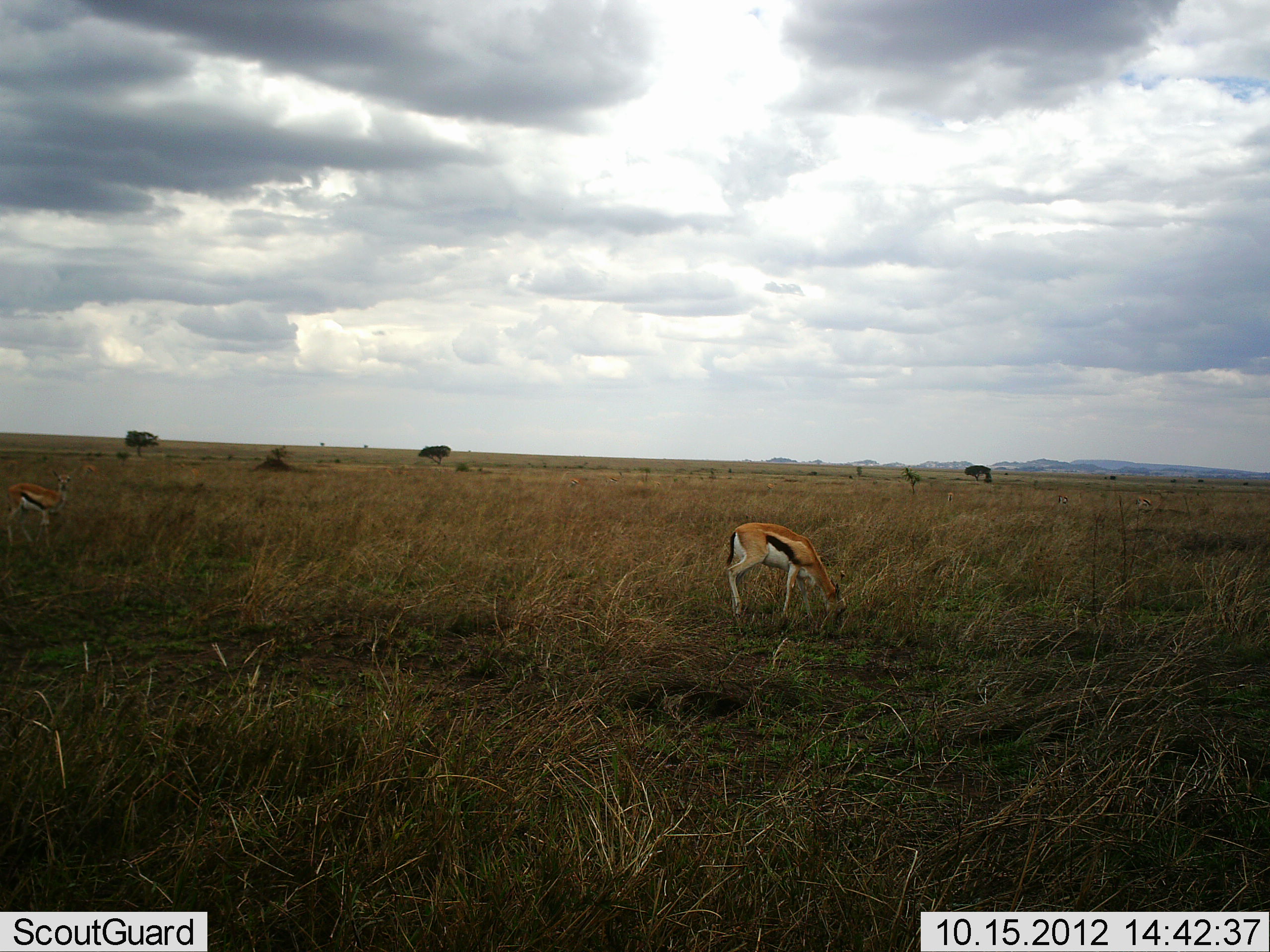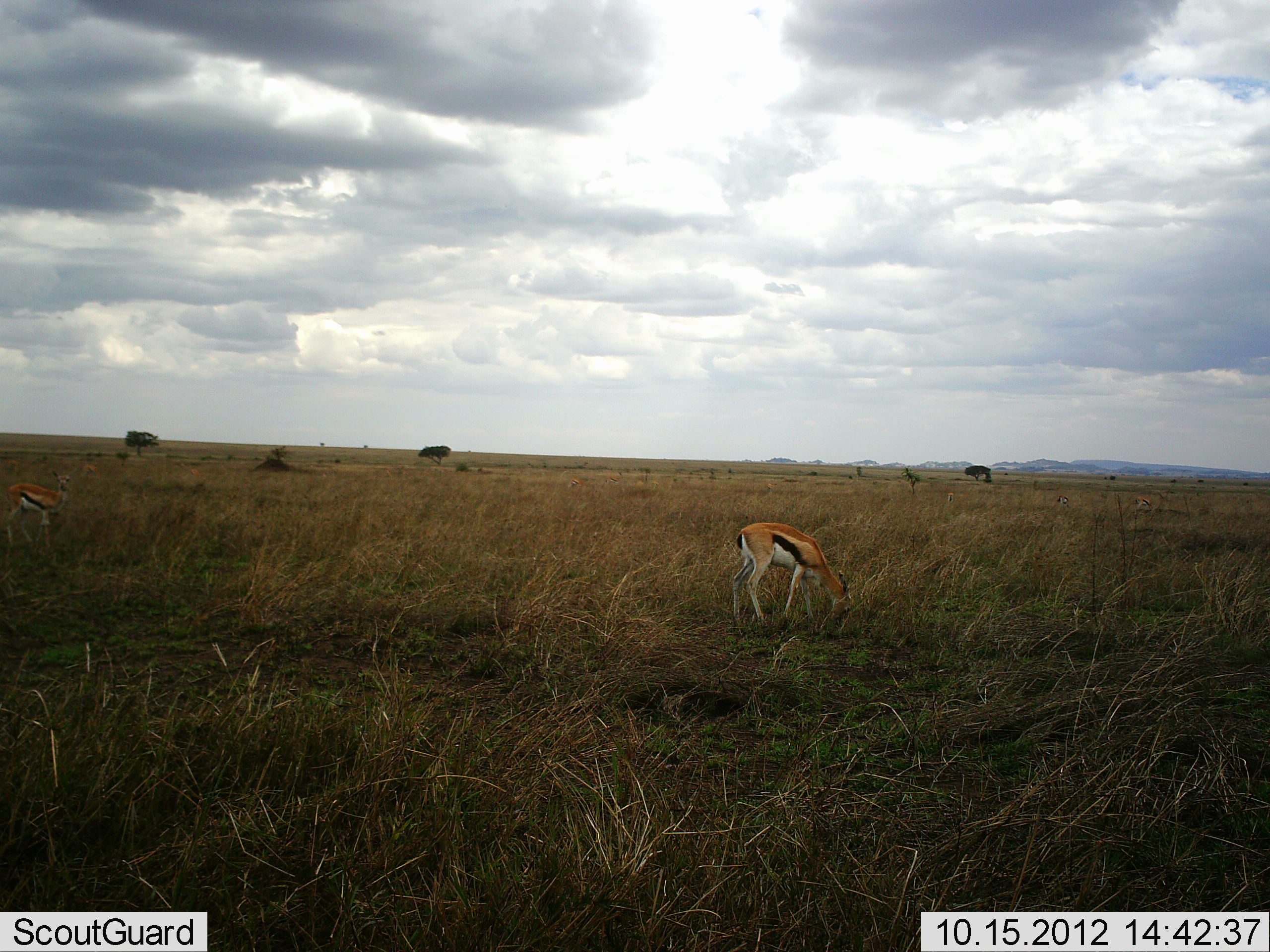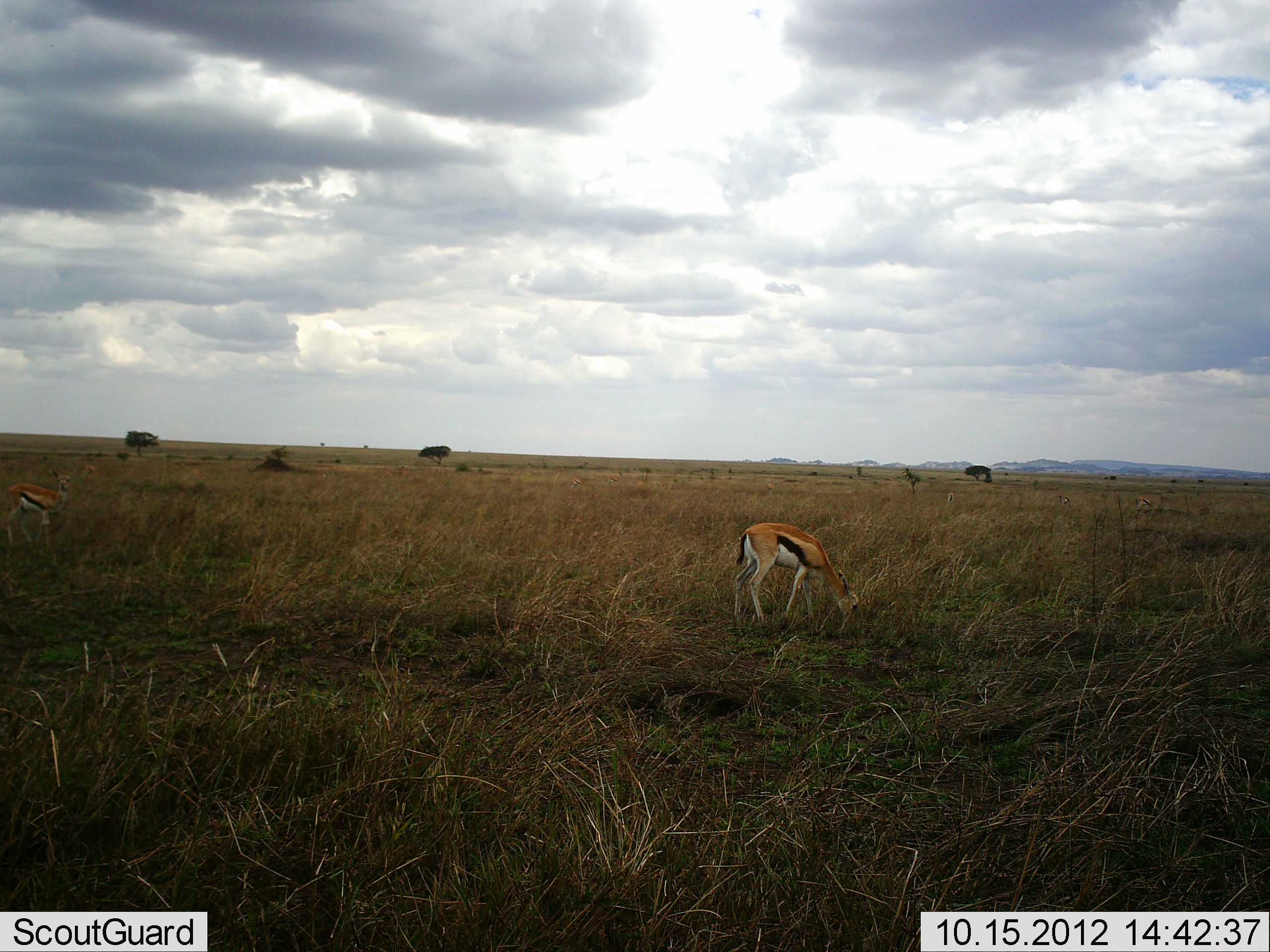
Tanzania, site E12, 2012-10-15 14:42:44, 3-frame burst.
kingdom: Animalia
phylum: Chordata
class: Mammalia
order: Artiodactyla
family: Bovidae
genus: Eudorcas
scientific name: Eudorcas thomsonii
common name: thomson's gazelle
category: gazellethomsons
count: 2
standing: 50%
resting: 0%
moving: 10%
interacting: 0%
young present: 0%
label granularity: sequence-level